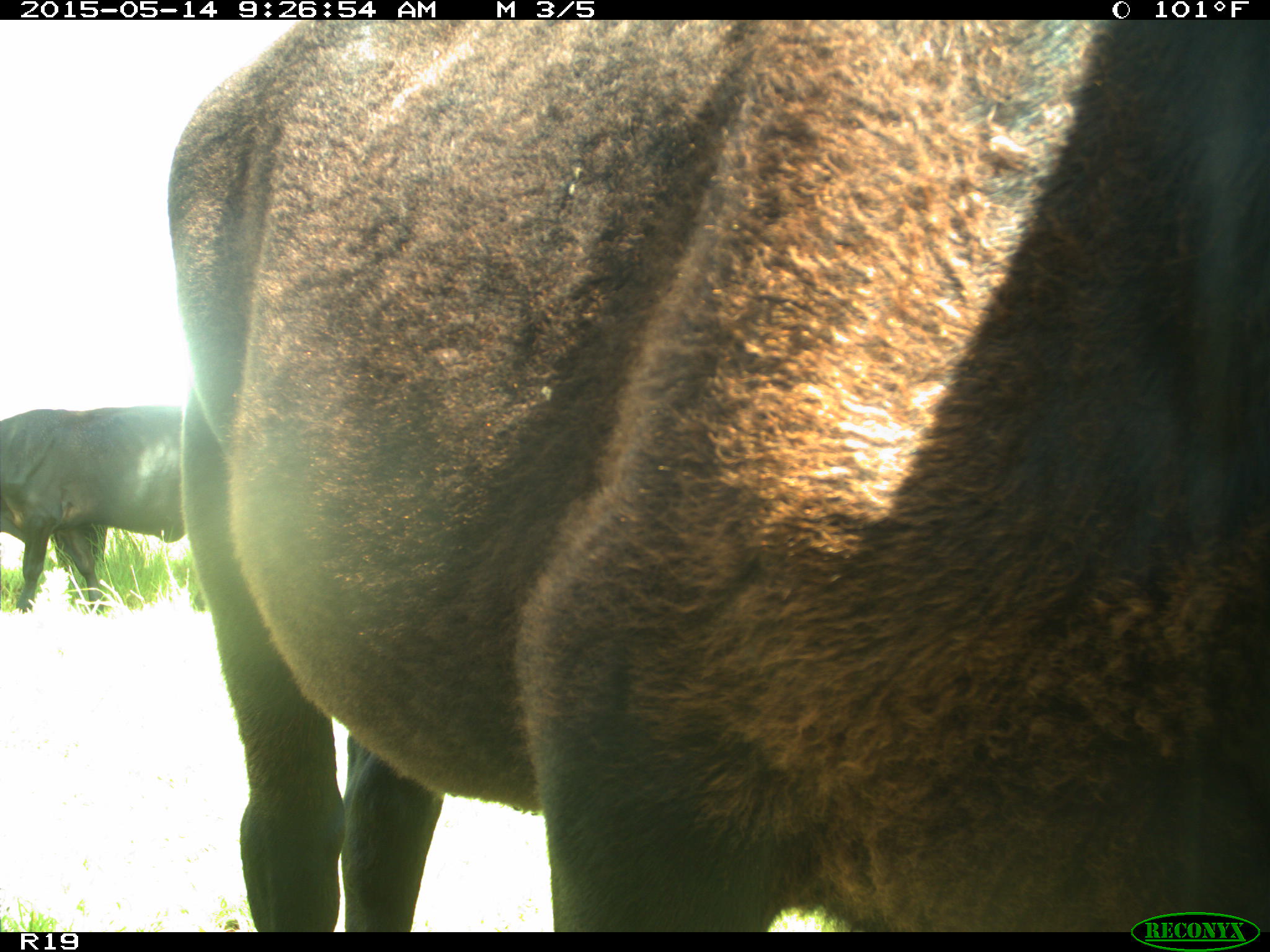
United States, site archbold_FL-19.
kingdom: Animalia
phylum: Chordata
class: Mammalia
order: Artiodactyla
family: Bovidae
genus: Bos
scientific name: Bos taurus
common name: domestic cow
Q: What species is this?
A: Bos taurus (domestic cow).